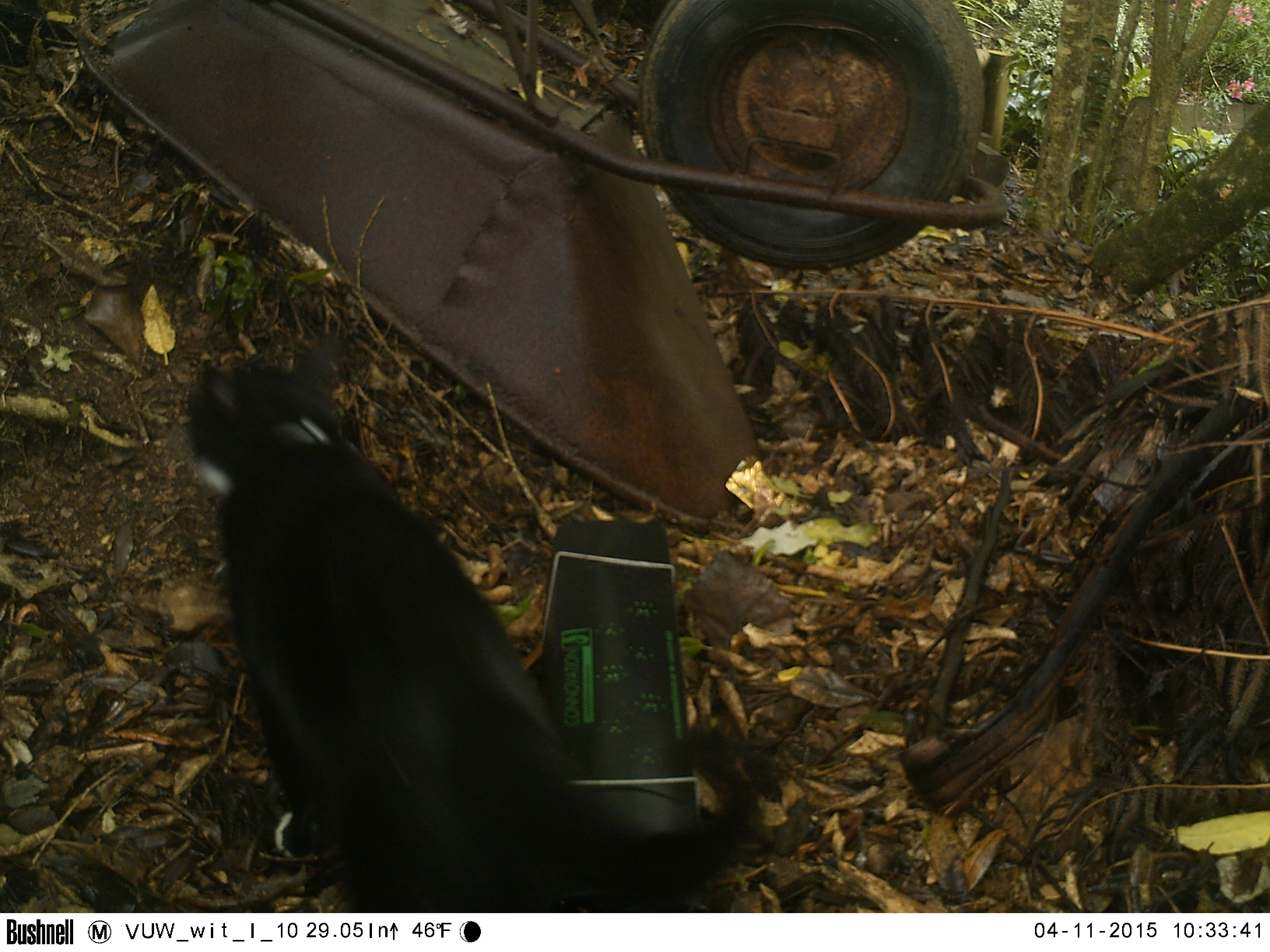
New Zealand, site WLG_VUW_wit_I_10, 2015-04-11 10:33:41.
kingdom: Animalia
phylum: Chordata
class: Mammalia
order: Carnivora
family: Felidae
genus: Felis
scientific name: Felis catus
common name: domestic cat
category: cat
Cat (domestic cat) (Felis catus).